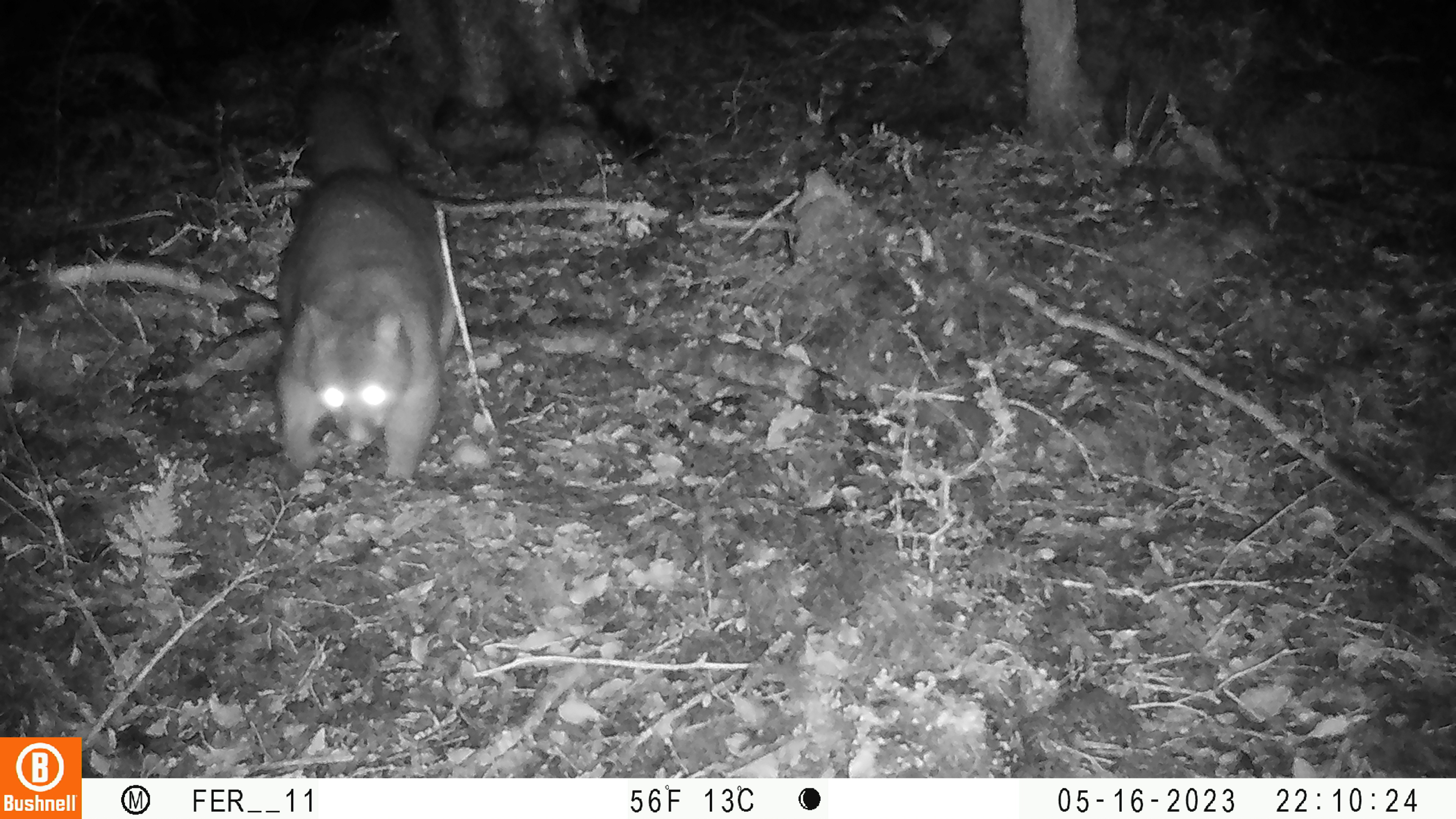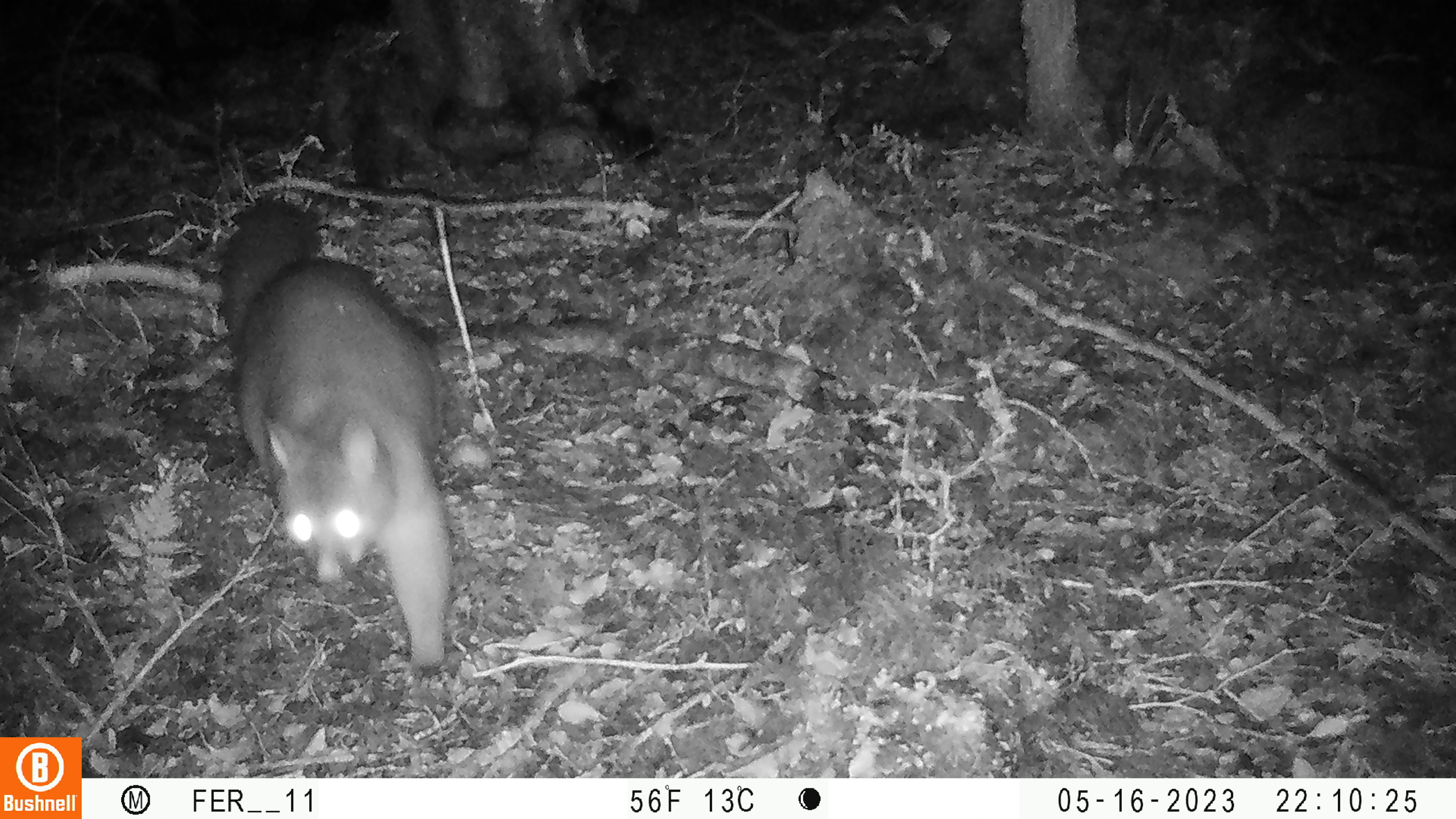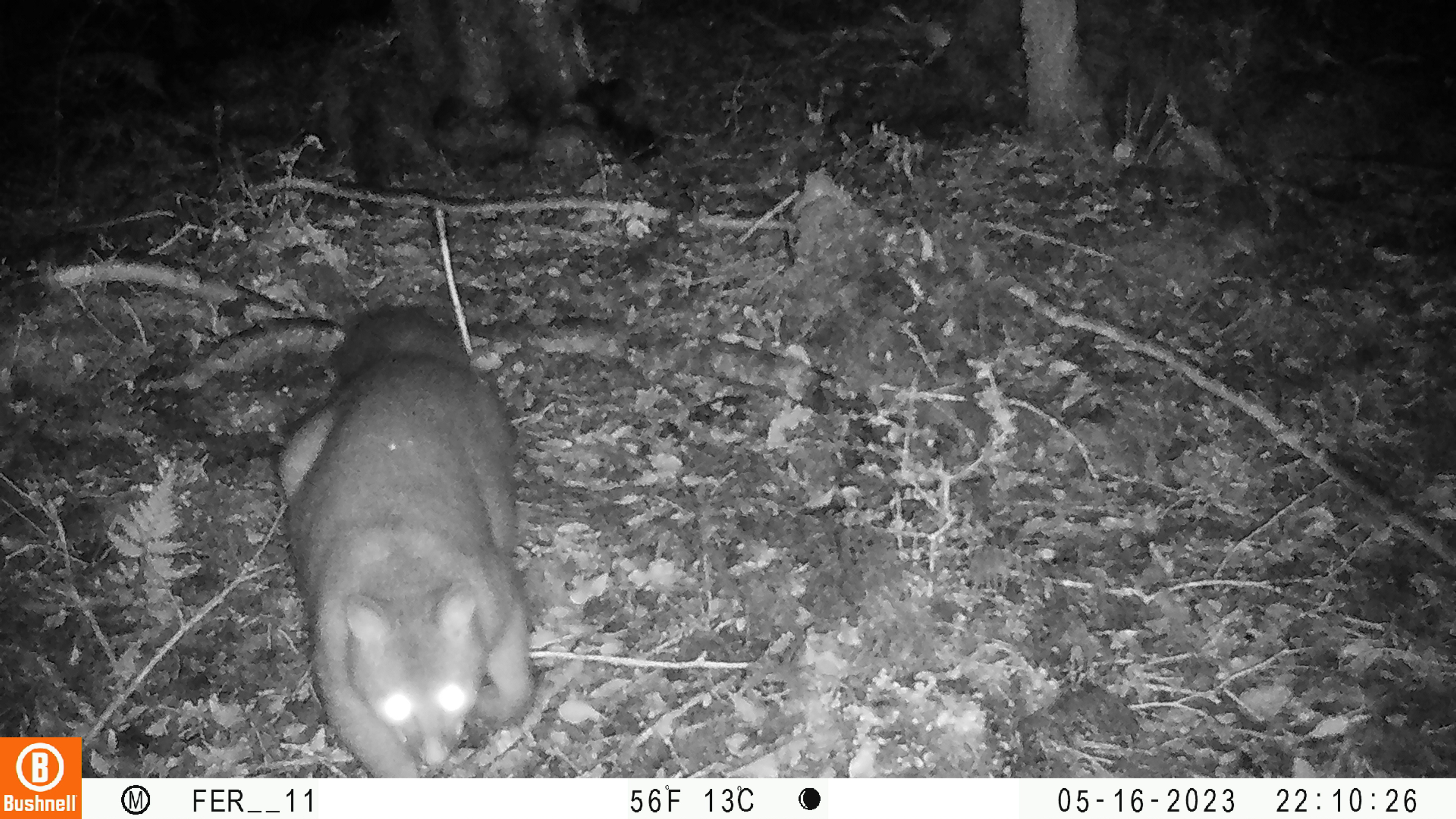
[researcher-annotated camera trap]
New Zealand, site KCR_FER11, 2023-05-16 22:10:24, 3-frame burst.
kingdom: Animalia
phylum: Chordata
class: Mammalia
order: Diprotodontia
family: Phalangeridae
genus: Trichosurus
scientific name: Trichosurus vulpecula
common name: common brushtail possum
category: possum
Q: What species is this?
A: Possum (common brushtail possum) (Trichosurus vulpecula).